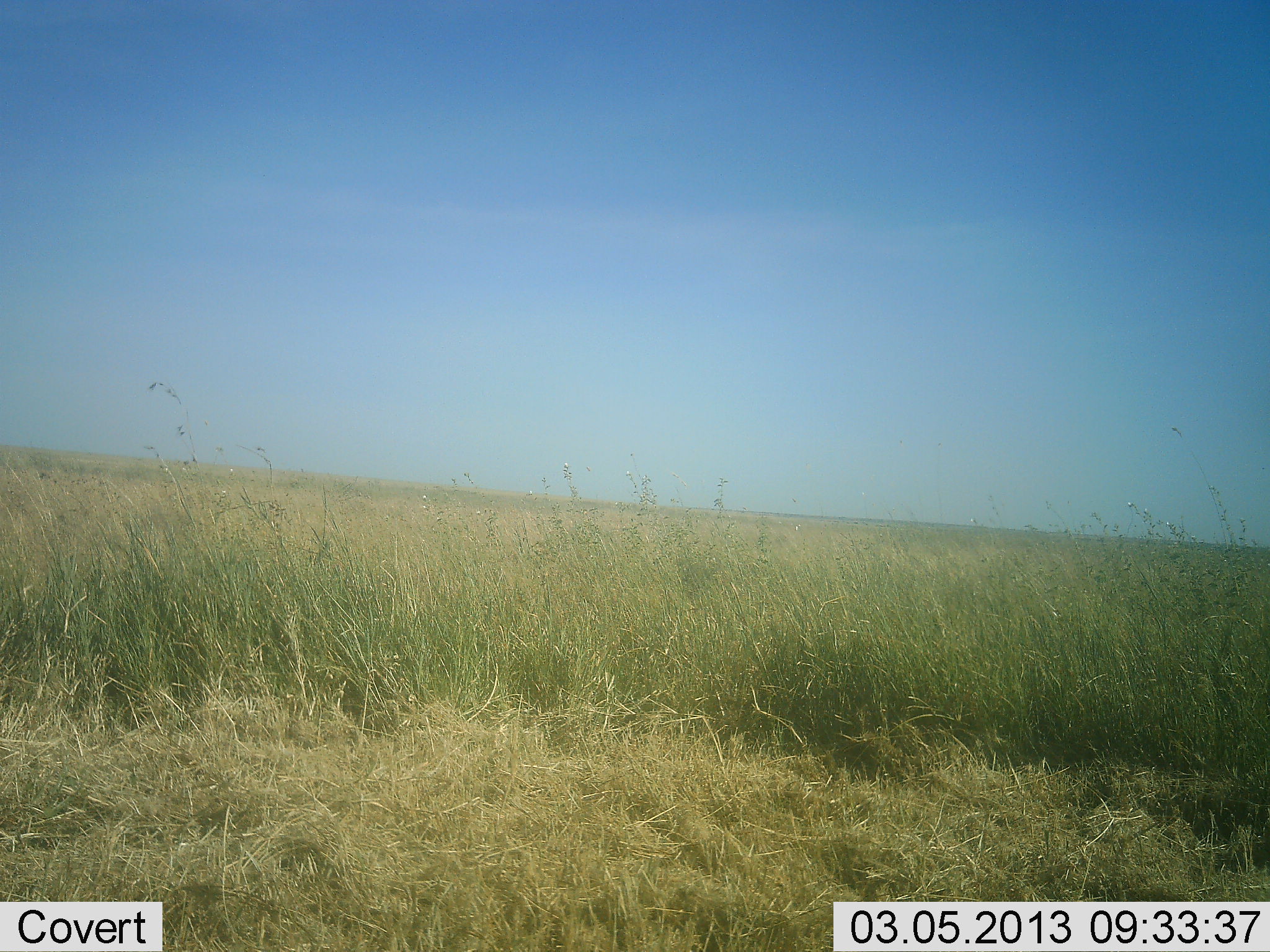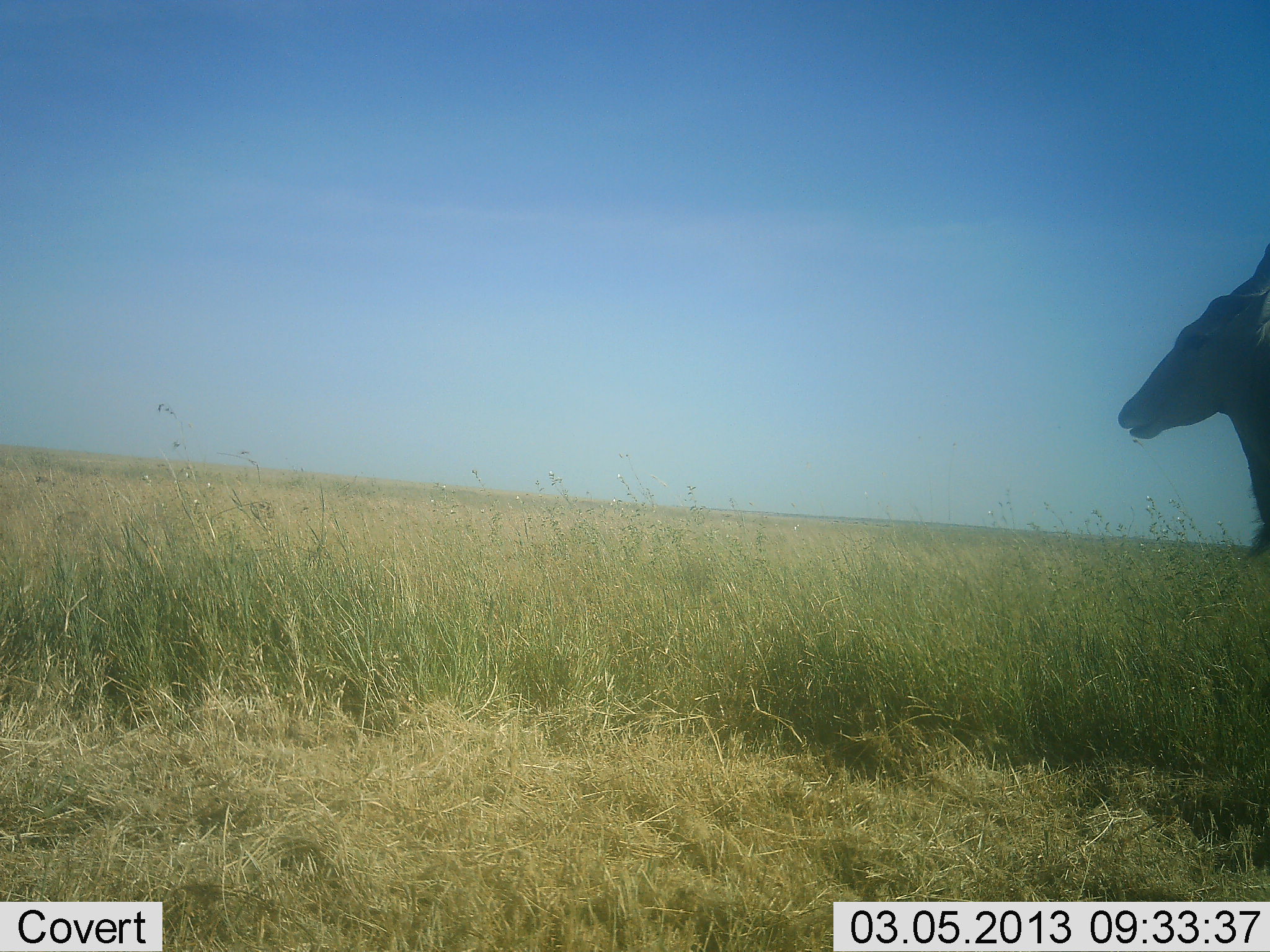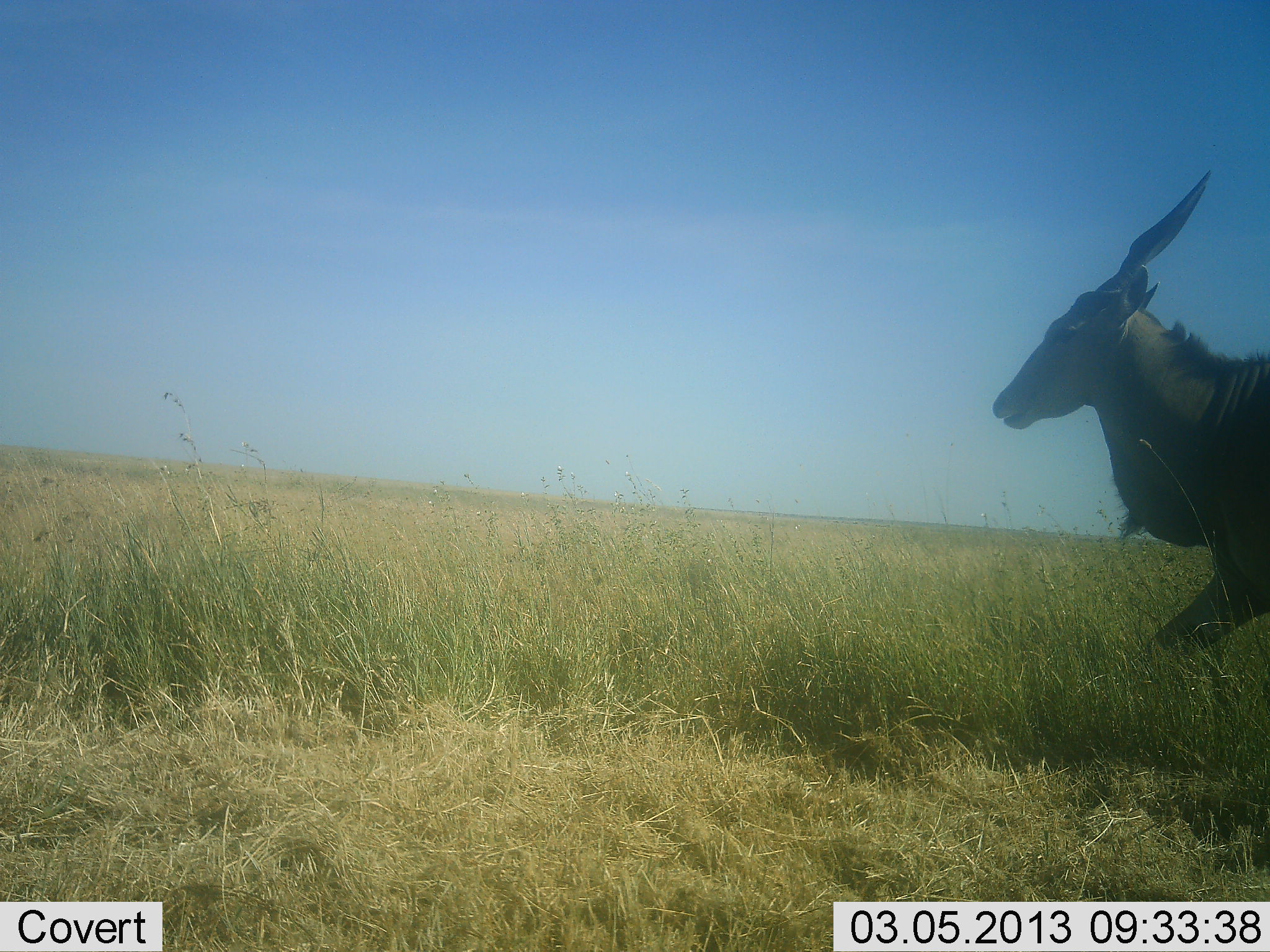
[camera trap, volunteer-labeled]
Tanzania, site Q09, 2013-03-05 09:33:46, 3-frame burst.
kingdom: Animalia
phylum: Chordata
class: Mammalia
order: Artiodactyla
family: Bovidae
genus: Tragelaphus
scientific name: Tragelaphus oryx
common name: eland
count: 1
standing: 0%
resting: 0%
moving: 100%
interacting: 0%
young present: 0%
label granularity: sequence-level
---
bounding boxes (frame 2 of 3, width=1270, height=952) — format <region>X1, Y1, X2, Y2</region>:
animal: <region>1114, 239, 1270, 580</region>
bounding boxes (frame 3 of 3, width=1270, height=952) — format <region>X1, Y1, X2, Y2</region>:
animal: <region>987, 165, 1270, 663</region>